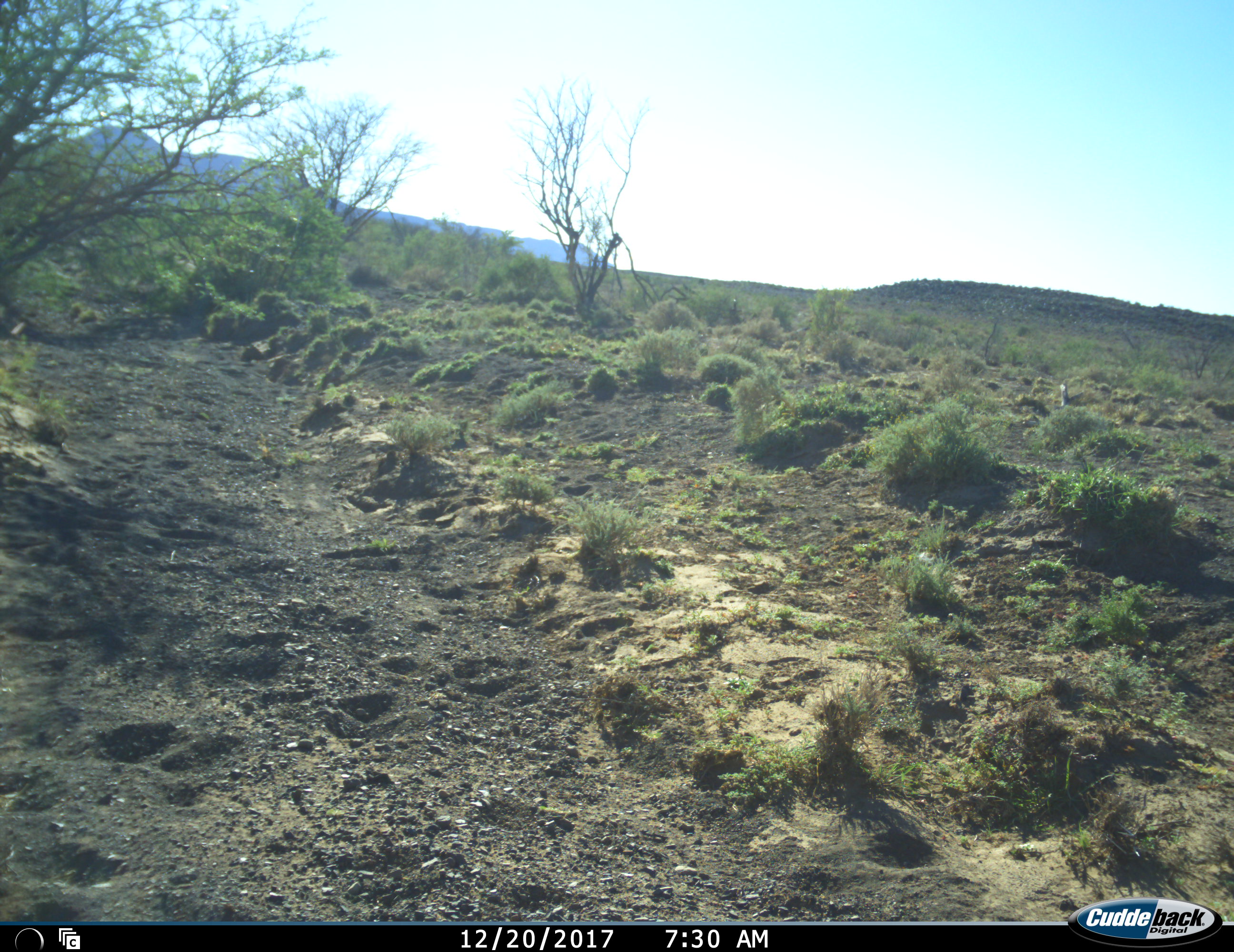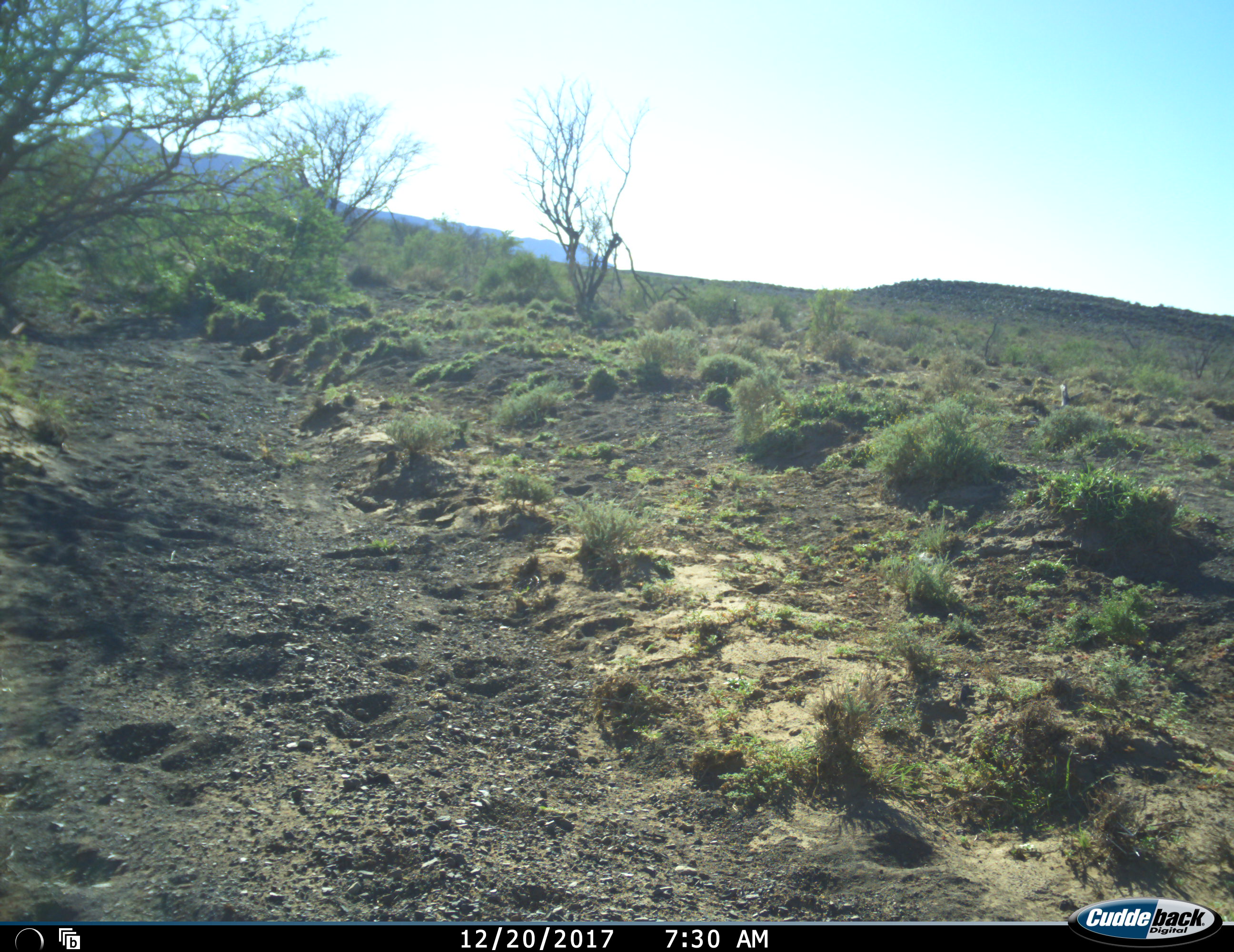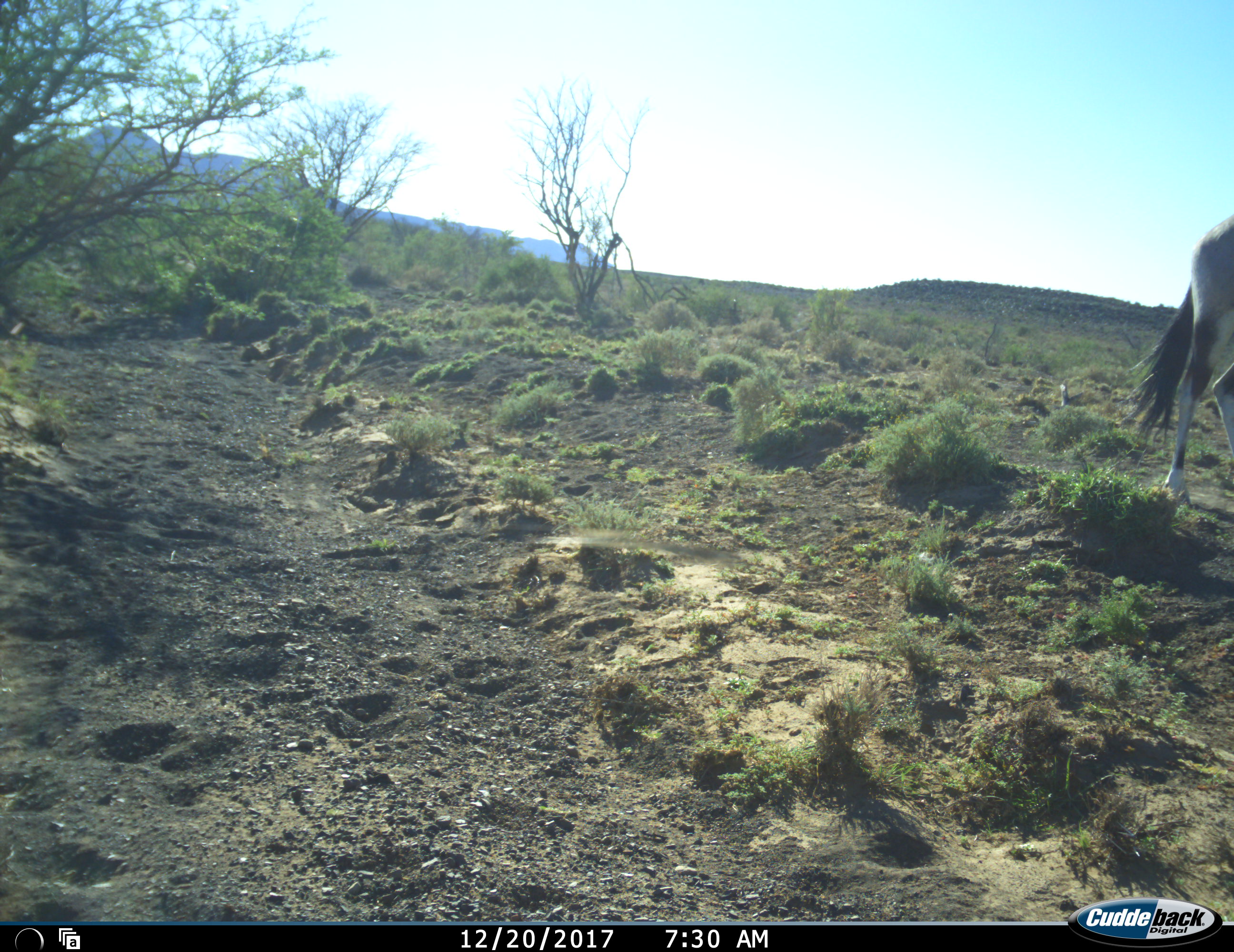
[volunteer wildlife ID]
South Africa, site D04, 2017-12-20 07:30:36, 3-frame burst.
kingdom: Animalia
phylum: Chordata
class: Mammalia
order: Artiodactyla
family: Bovidae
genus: Oryx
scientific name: Oryx gazella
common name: gemsbok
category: gemsbokoryx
Gemsbokoryx (gemsbok) (Oryx gazella), count 1. Behavior (volunteer vote fractions): standing 0%, resting 0%, moving 100%, interacting 0%. Young present (vote fraction): 0%. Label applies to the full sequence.